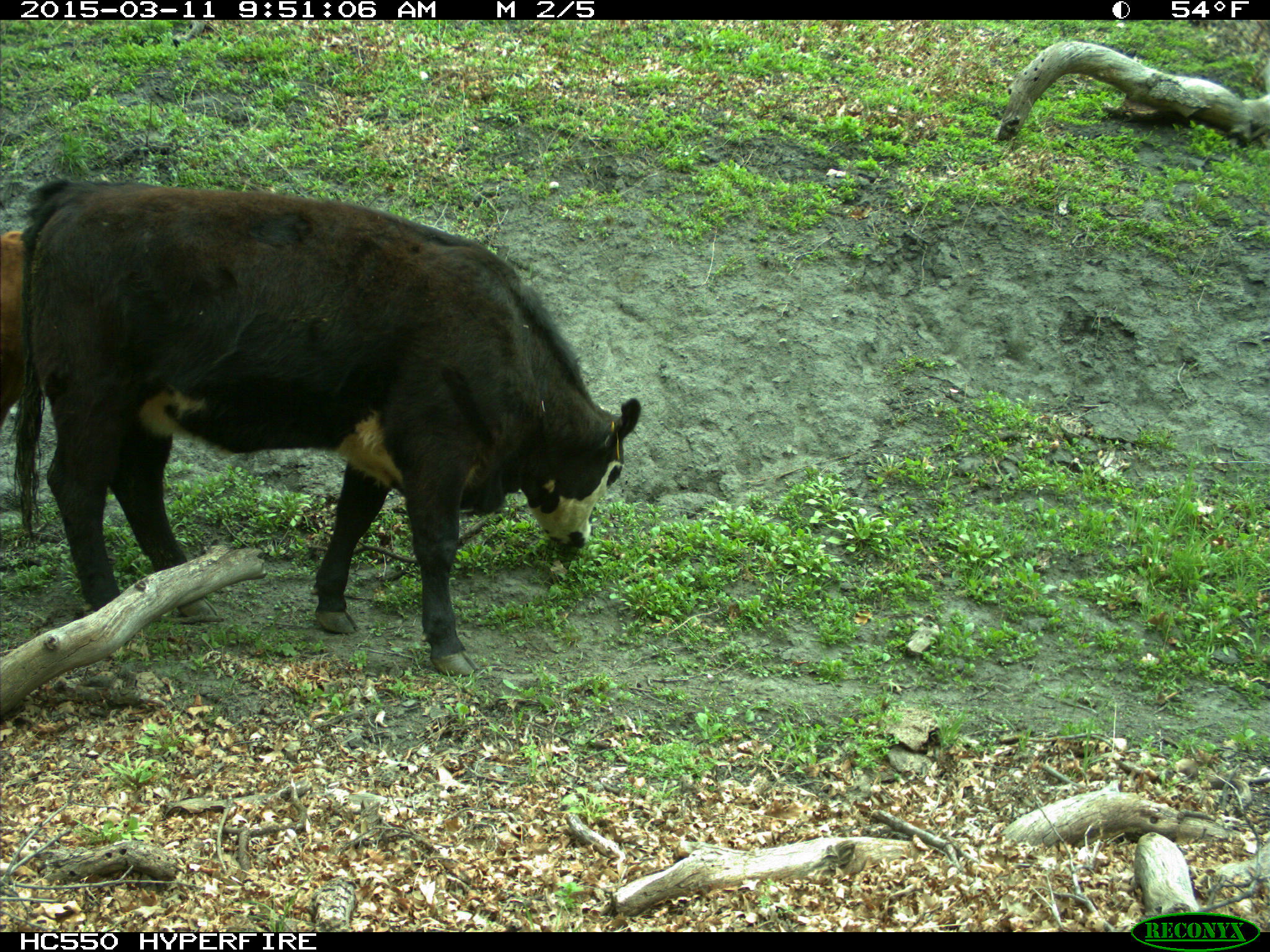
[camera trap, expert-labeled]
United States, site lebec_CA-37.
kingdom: Animalia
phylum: Chordata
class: Mammalia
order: Artiodactyla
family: Bovidae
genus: Bos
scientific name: Bos taurus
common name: domestic cow